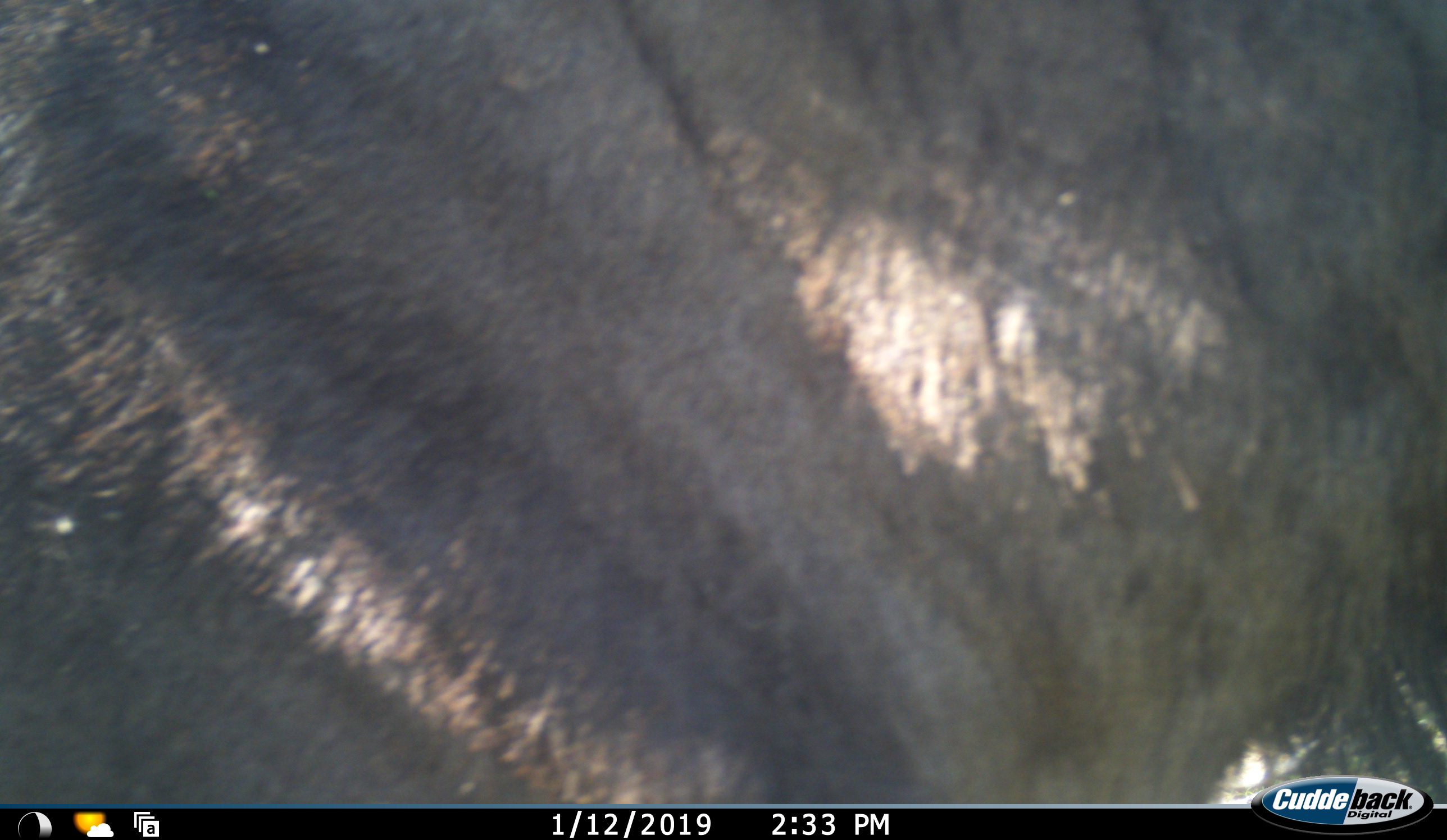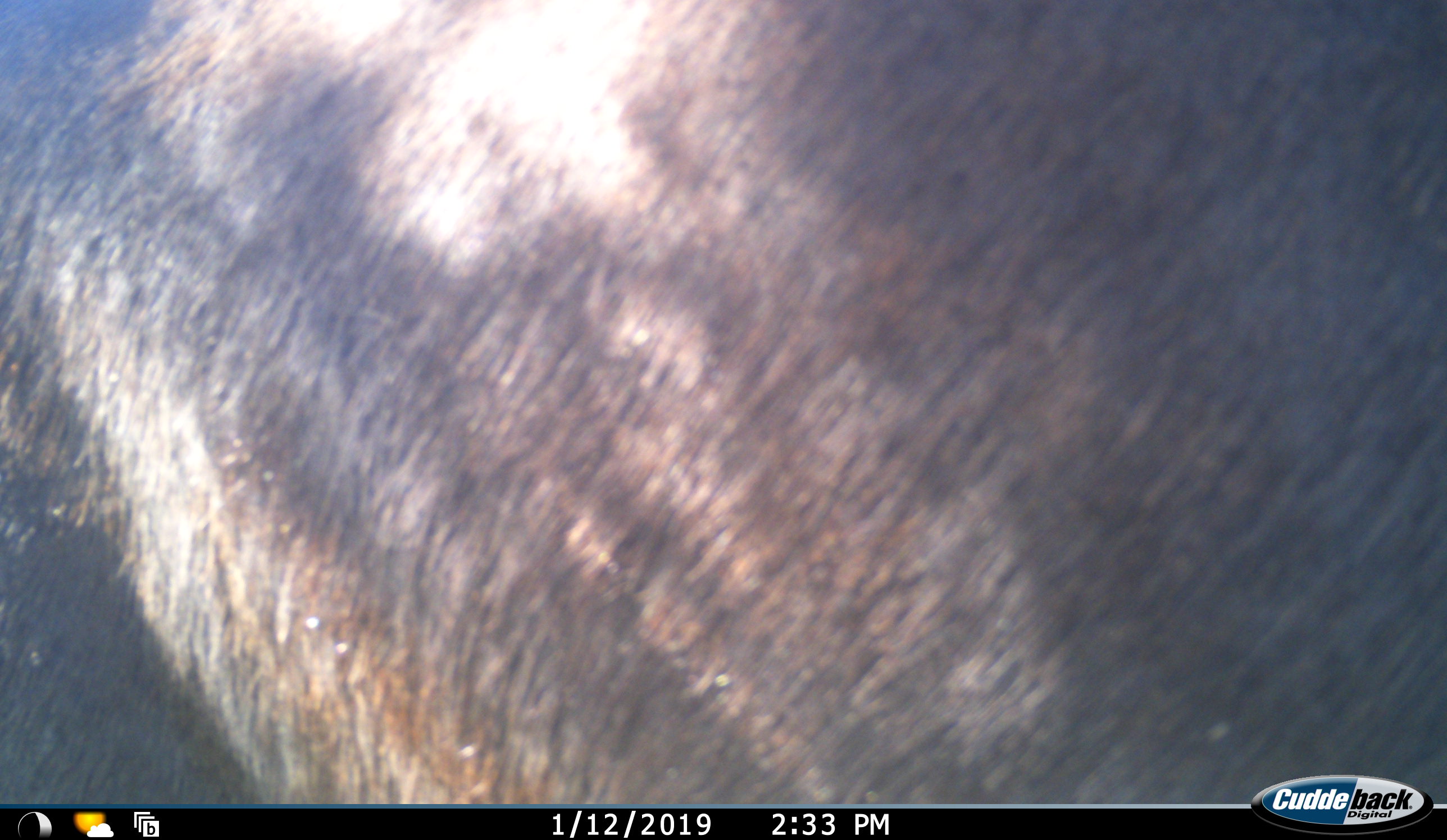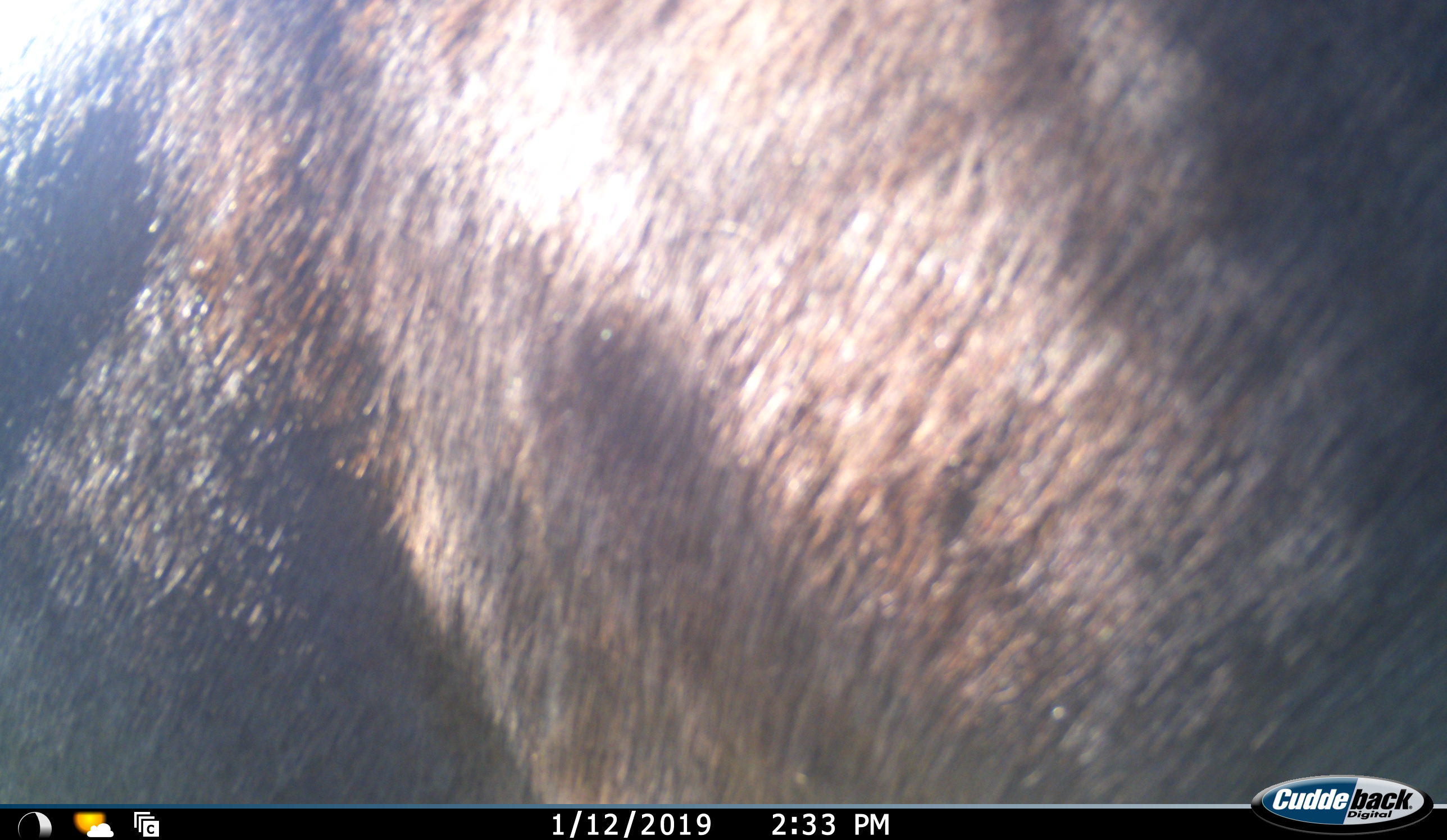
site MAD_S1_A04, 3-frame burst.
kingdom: Animalia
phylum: Chordata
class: Mammalia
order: Artiodactyla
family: Bovidae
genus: Connochaetes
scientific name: Connochaetes taurinus taurinus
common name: blue wildebeest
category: wildebeestblue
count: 1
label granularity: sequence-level